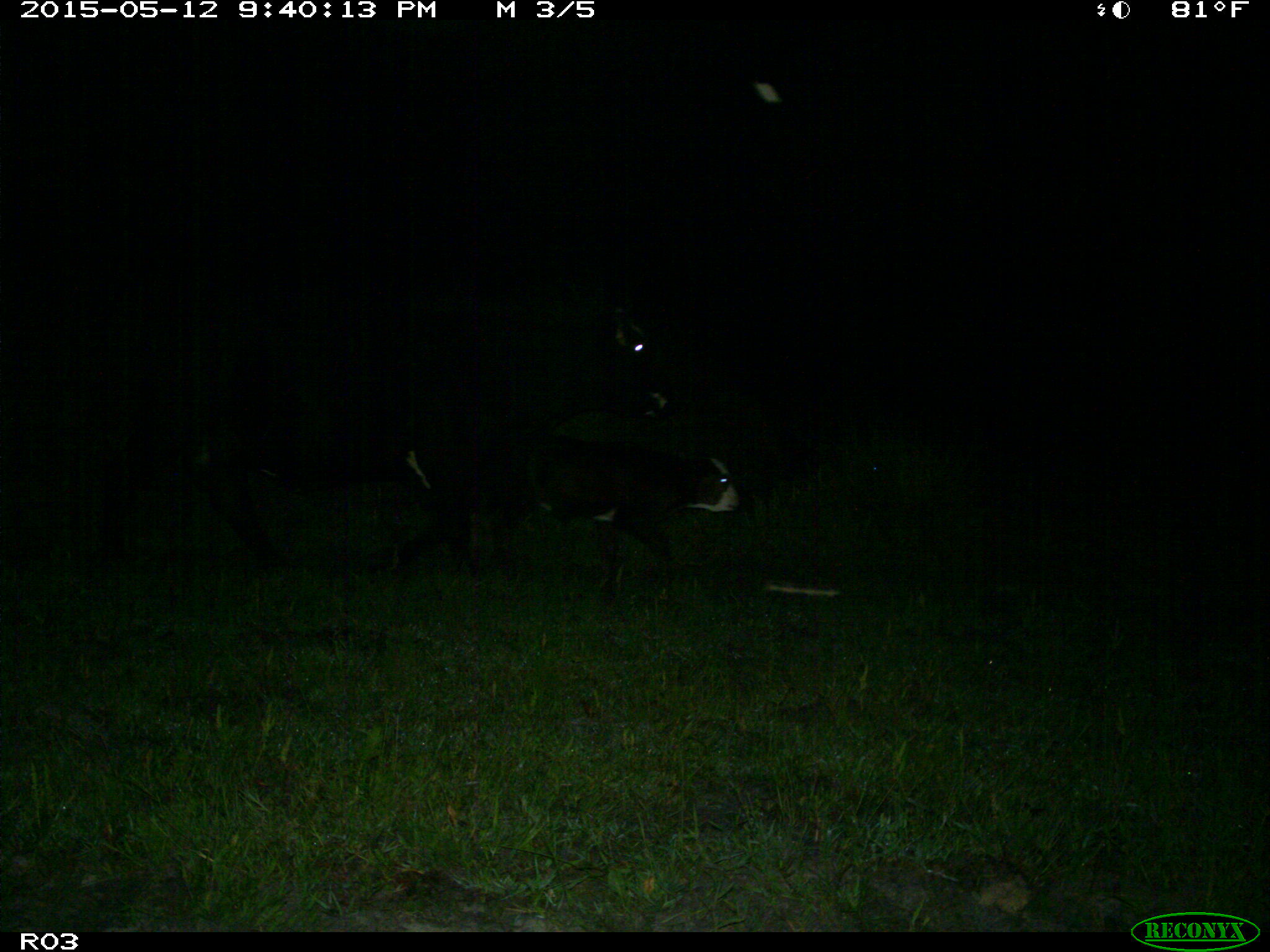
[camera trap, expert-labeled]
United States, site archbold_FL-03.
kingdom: Animalia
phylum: Chordata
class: Mammalia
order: Artiodactyla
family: Bovidae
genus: Bos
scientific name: Bos taurus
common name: domestic cow